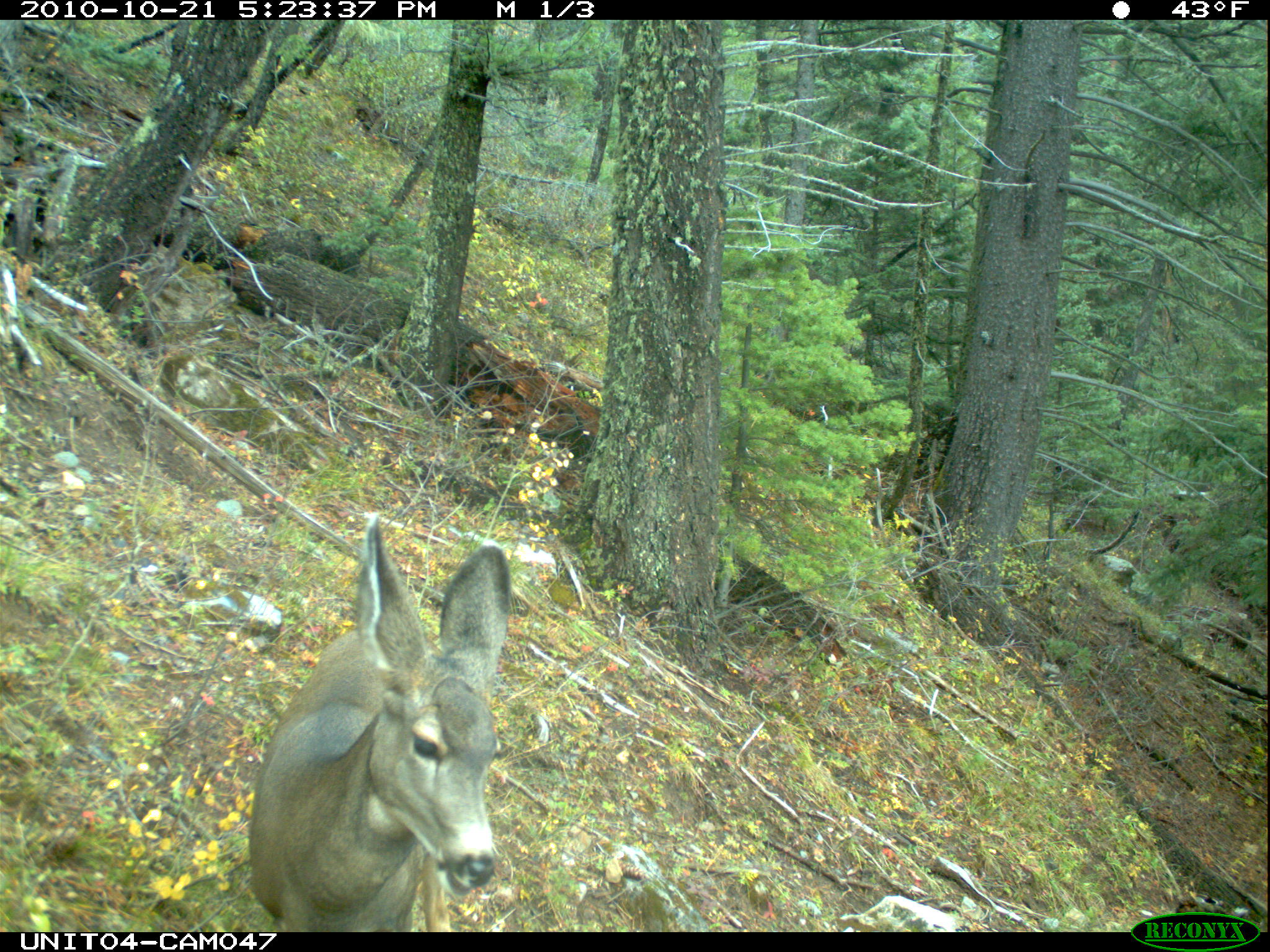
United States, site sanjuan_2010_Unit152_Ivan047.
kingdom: Animalia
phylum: Chordata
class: Mammalia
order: Artiodactyla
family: Cervidae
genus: Odocoileus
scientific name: Odocoileus hemionus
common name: mule deer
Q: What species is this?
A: Odocoileus hemionus (mule deer).